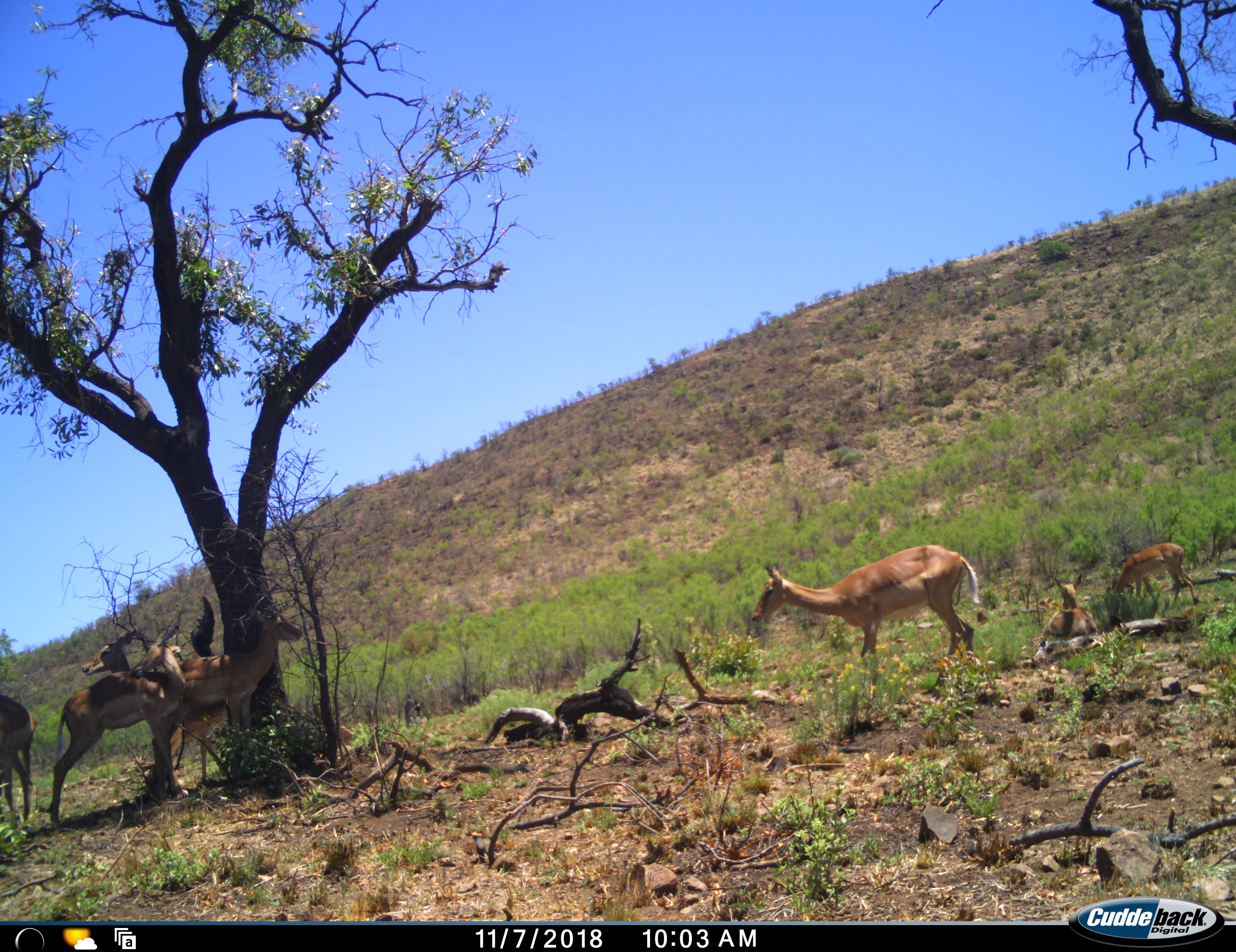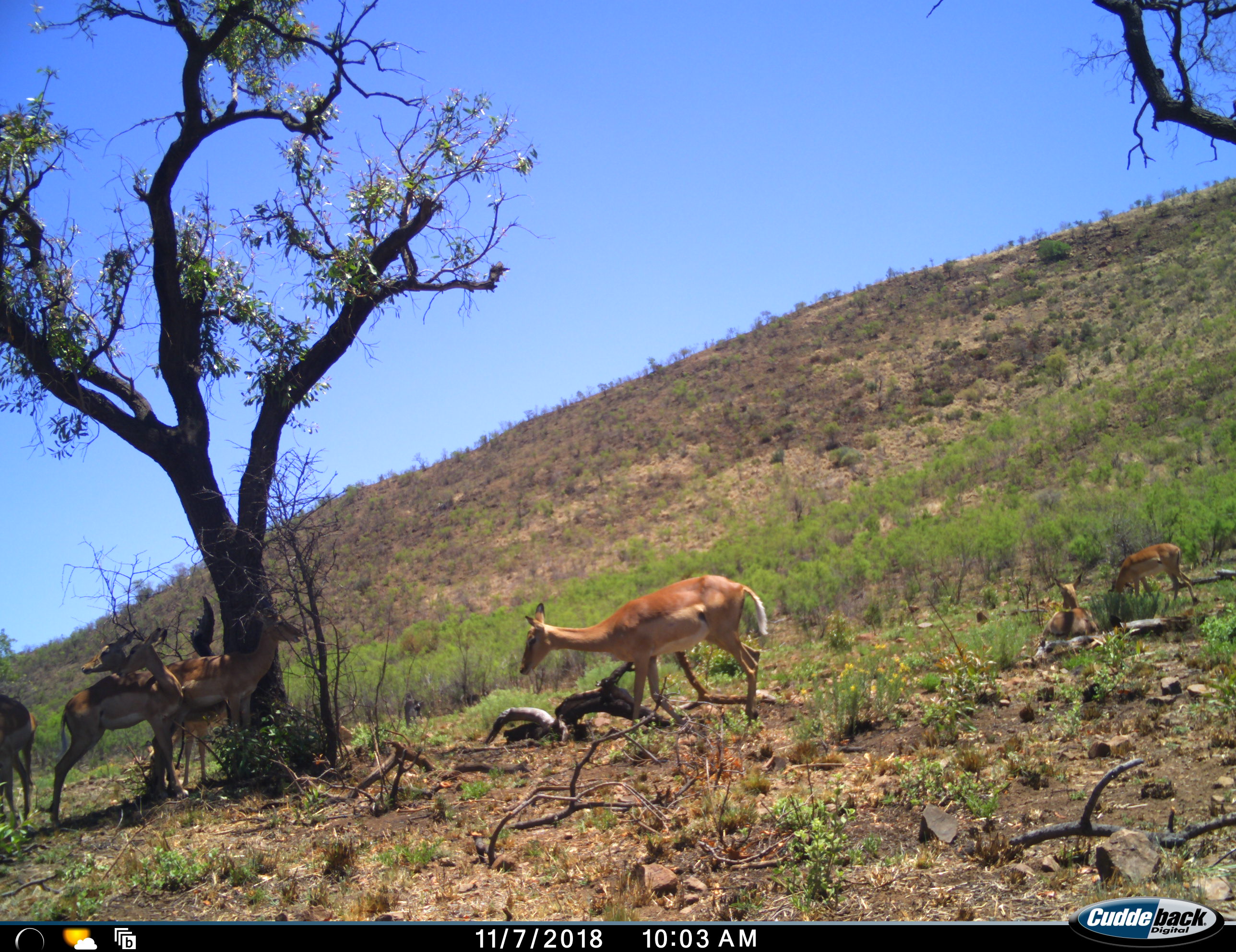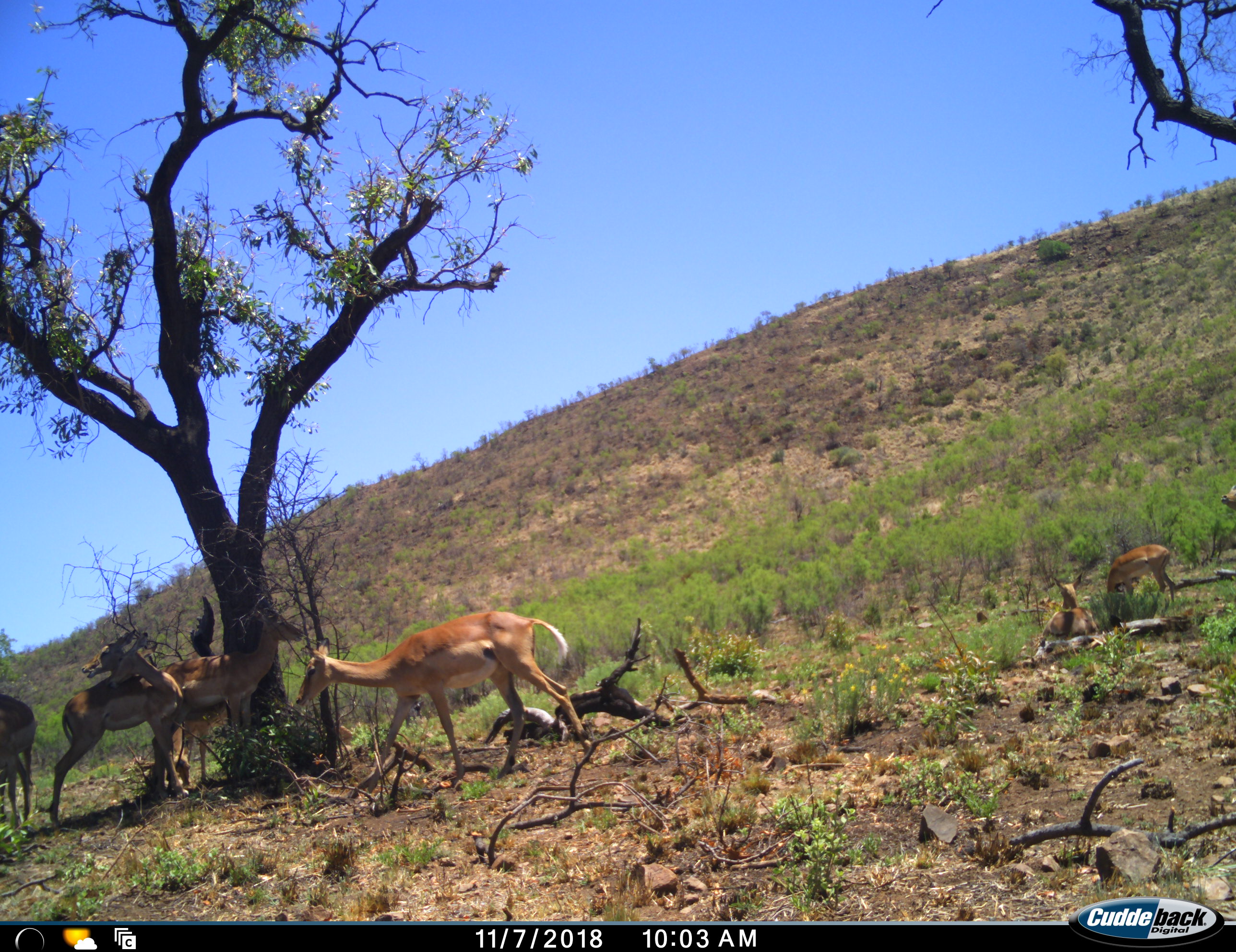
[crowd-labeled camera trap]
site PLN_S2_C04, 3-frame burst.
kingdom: Animalia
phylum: Chordata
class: Mammalia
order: Artiodactyla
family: Bovidae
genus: Aepyceros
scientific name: Aepyceros melampus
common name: impala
Impala (Aepyceros melampus), count 7. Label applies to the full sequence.